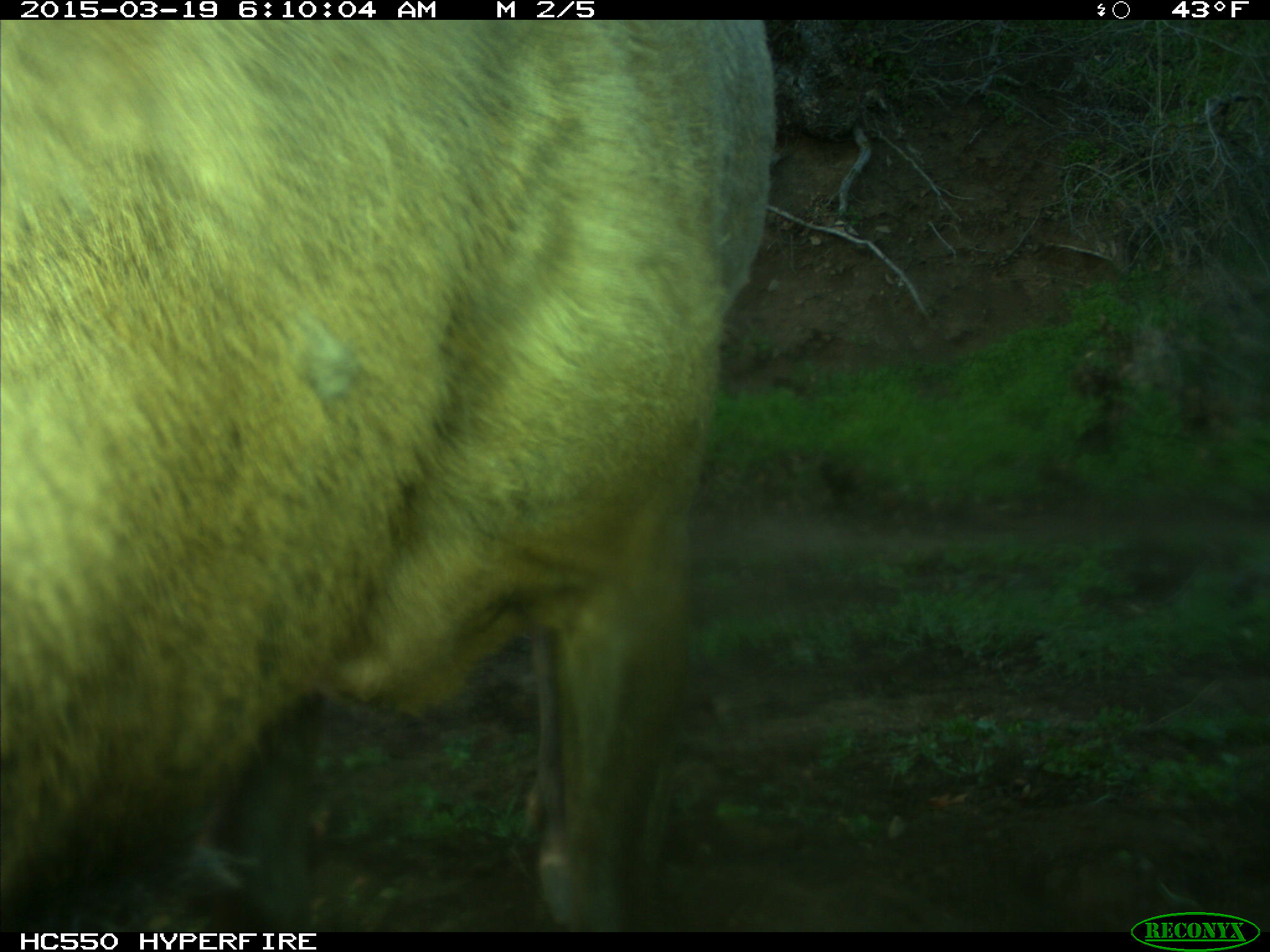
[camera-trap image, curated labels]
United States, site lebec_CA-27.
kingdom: Animalia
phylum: Chordata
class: Mammalia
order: Artiodactyla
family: Cervidae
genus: Cervus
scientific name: Cervus canadensis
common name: elk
Cervus canadensis (elk).